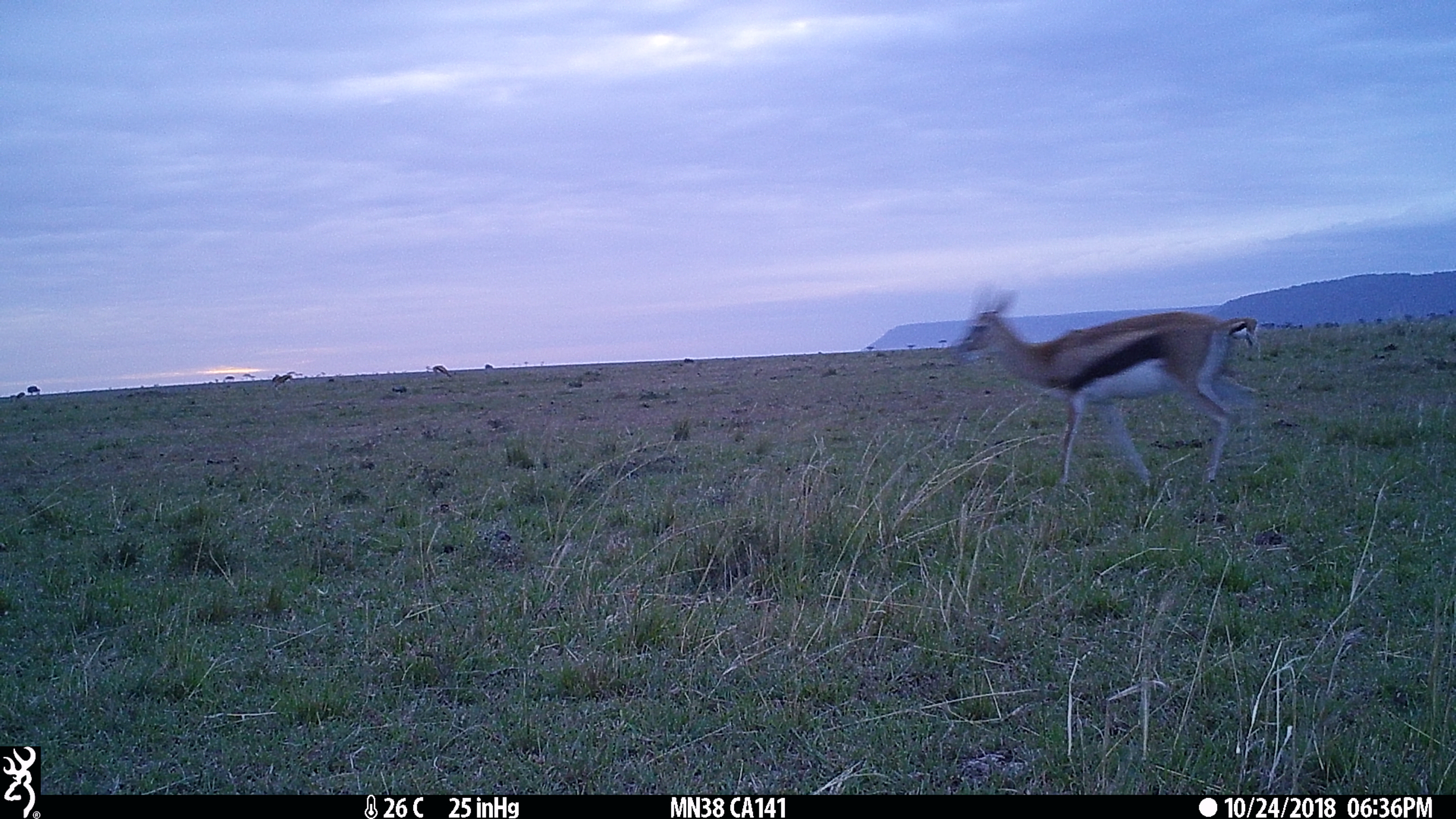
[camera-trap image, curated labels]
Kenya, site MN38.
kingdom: Animalia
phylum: Chordata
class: Mammalia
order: Artiodactyla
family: Bovidae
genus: Eudorcas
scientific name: Eudorcas thomsonii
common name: thomon's gazelle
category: gazelle thomsons